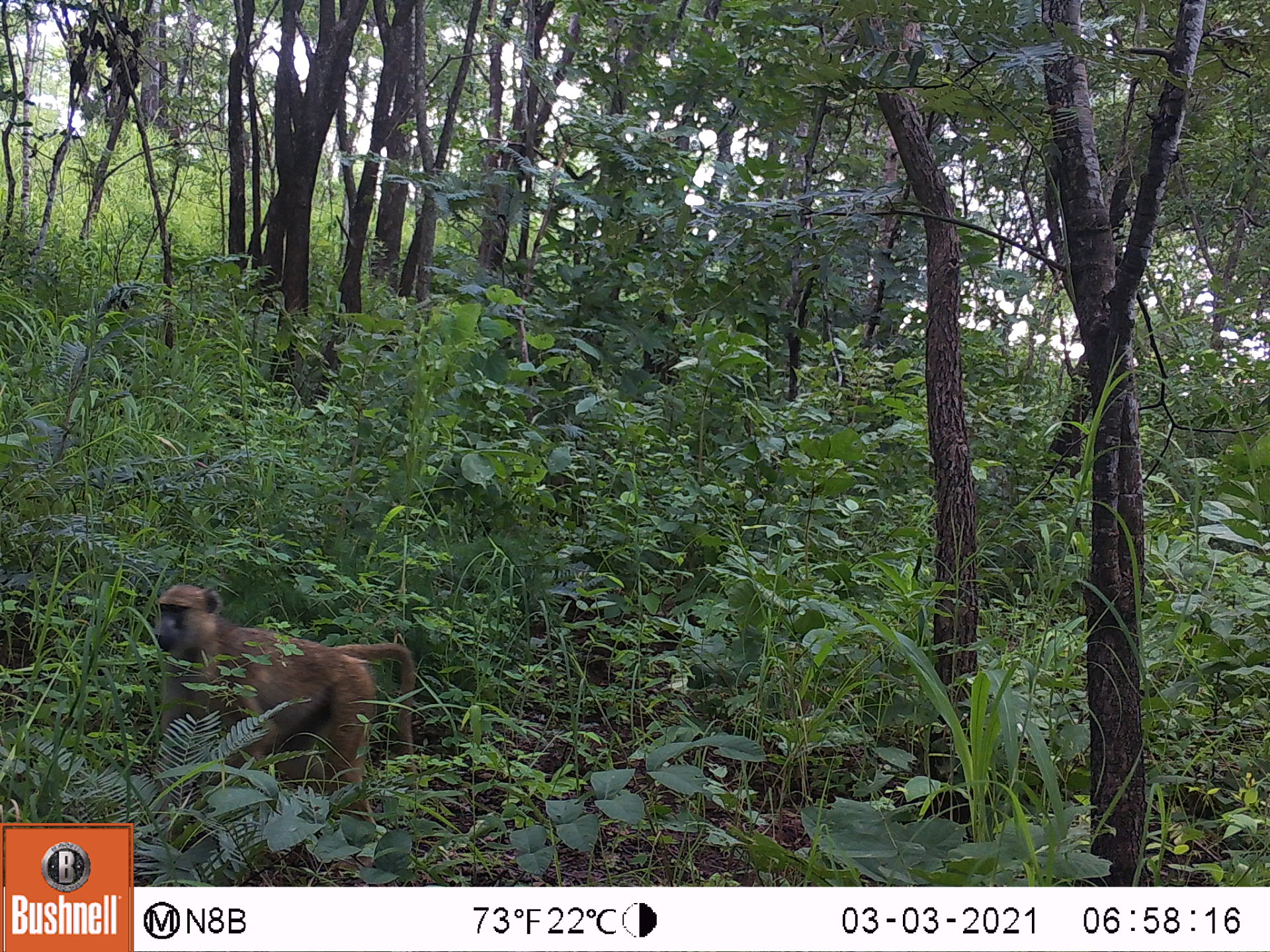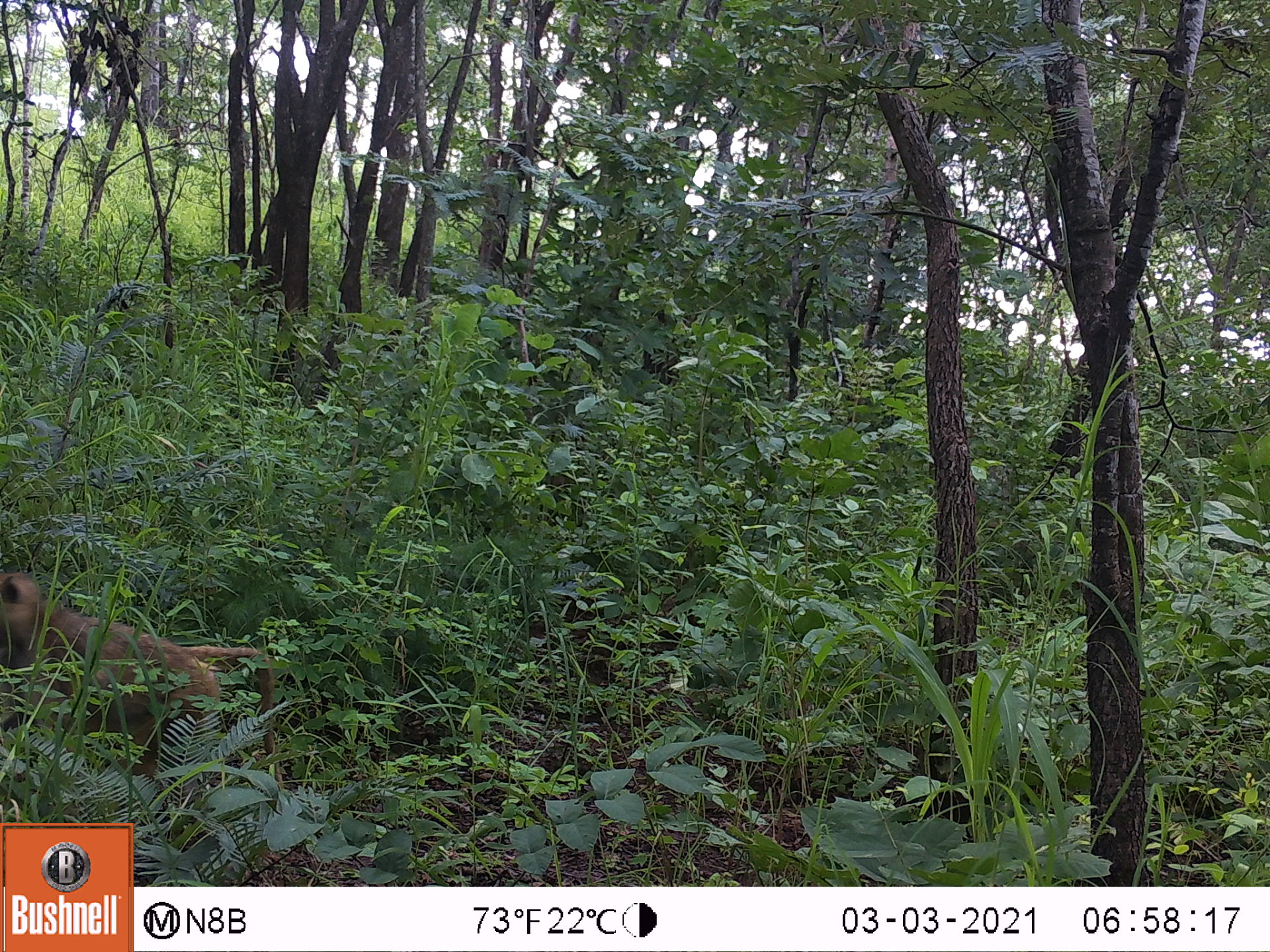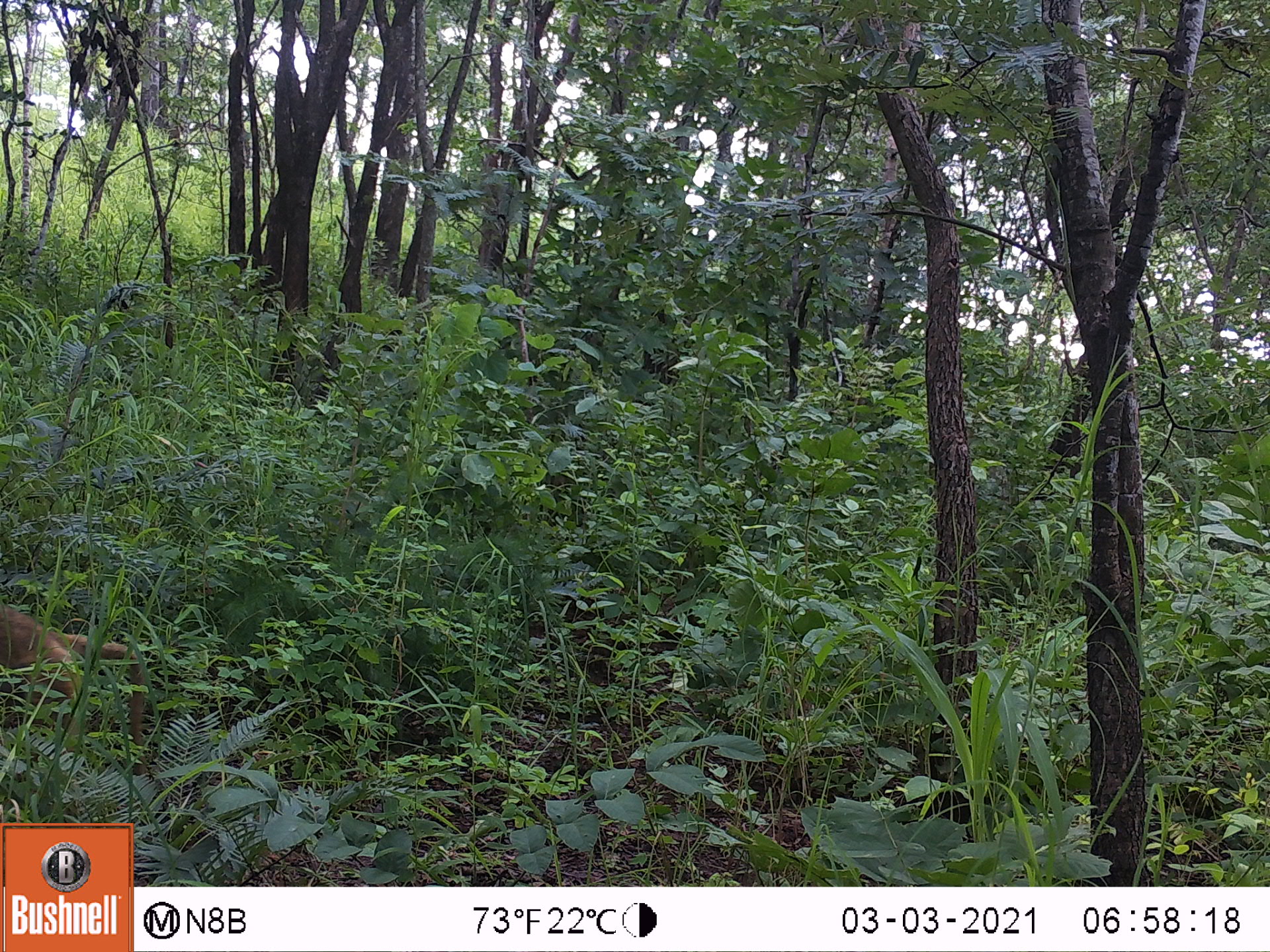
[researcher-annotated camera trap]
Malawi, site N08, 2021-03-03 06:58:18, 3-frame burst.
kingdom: Animalia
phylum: Chordata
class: Mammalia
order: Primates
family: Cercopithecidae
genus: Papio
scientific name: Papio cynocephalus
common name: yellow baboon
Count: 1.